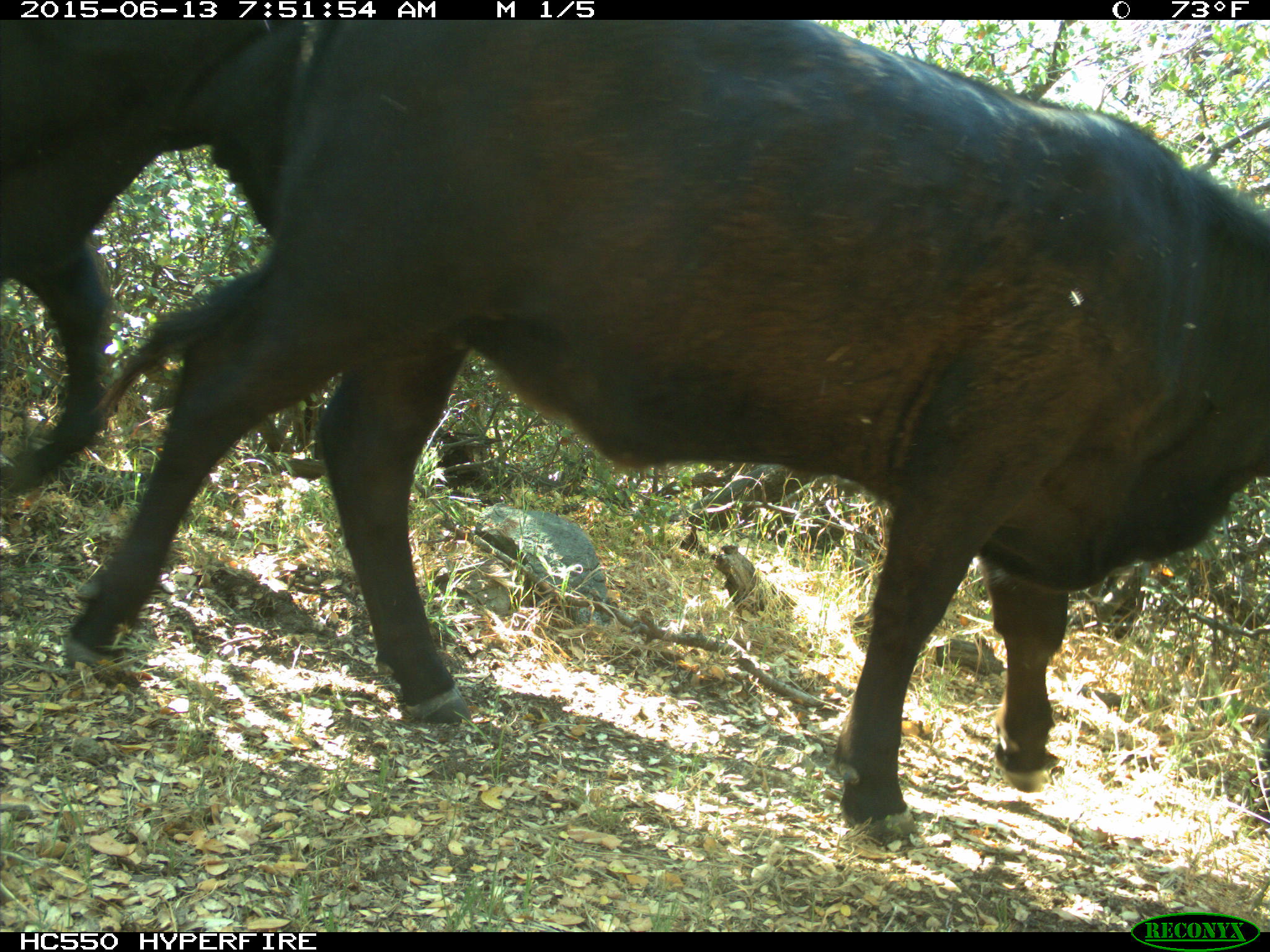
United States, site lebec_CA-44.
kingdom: Animalia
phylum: Chordata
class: Mammalia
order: Artiodactyla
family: Bovidae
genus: Bos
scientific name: Bos taurus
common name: domestic cow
Bos taurus (domestic cow).